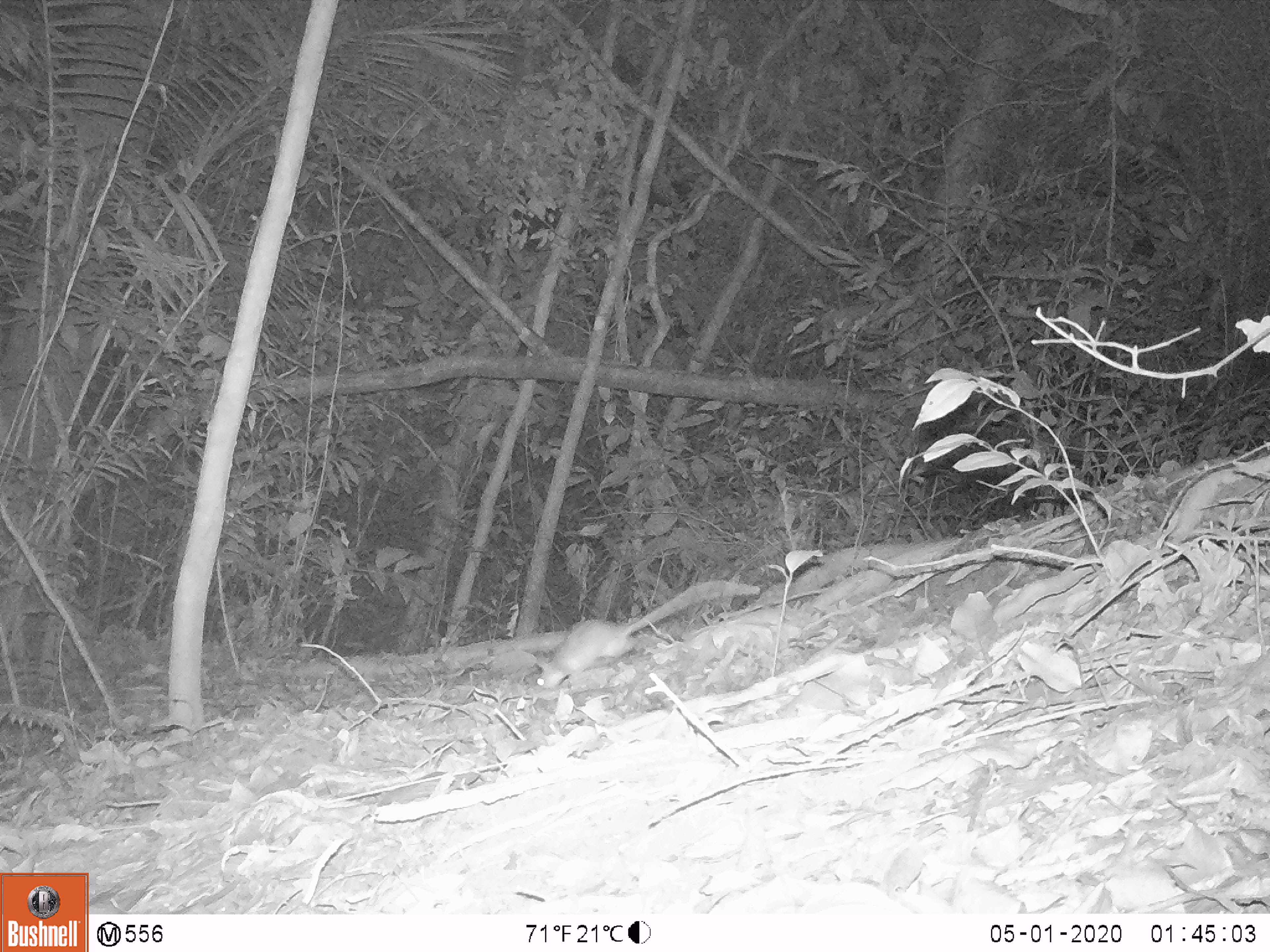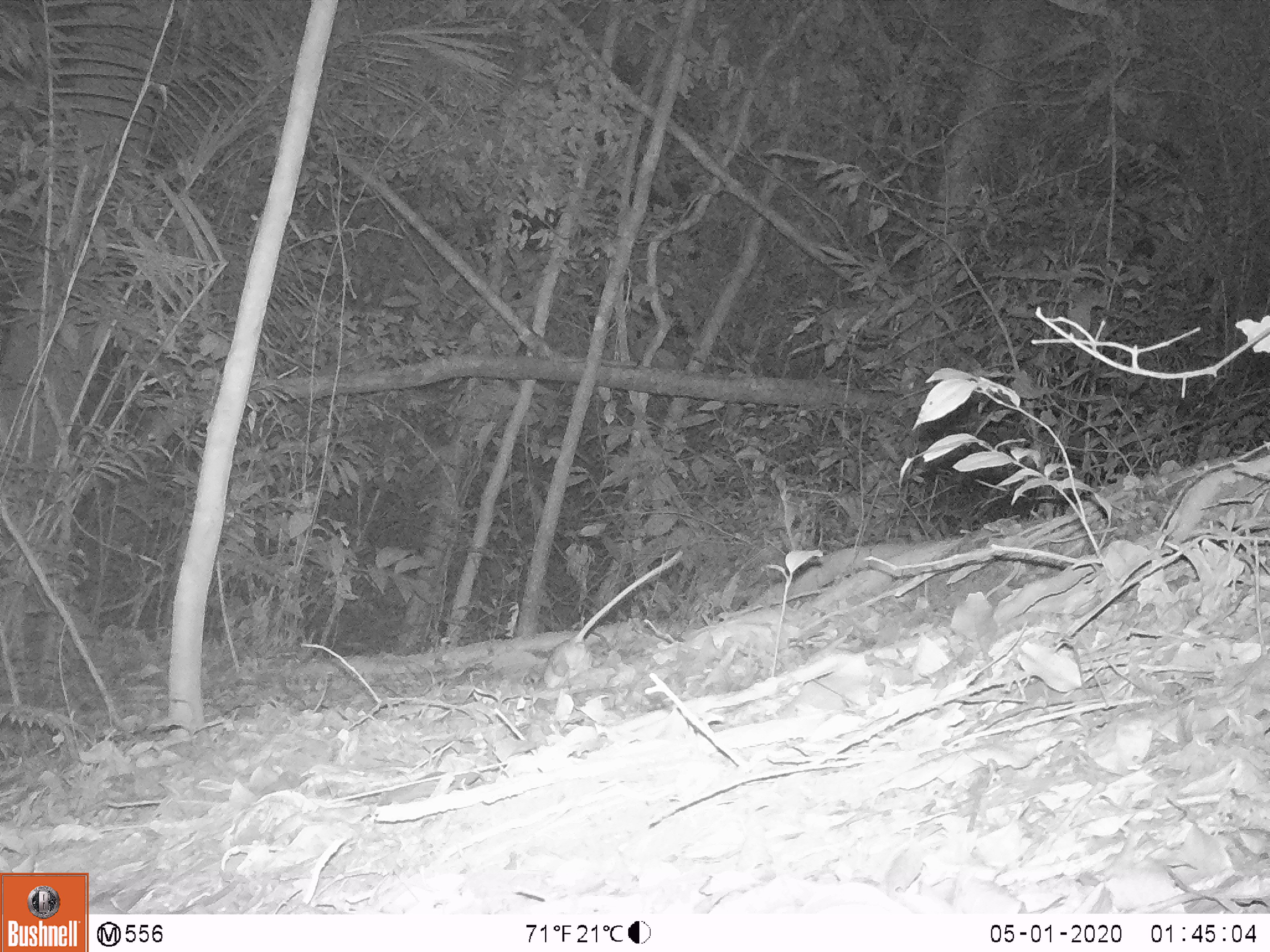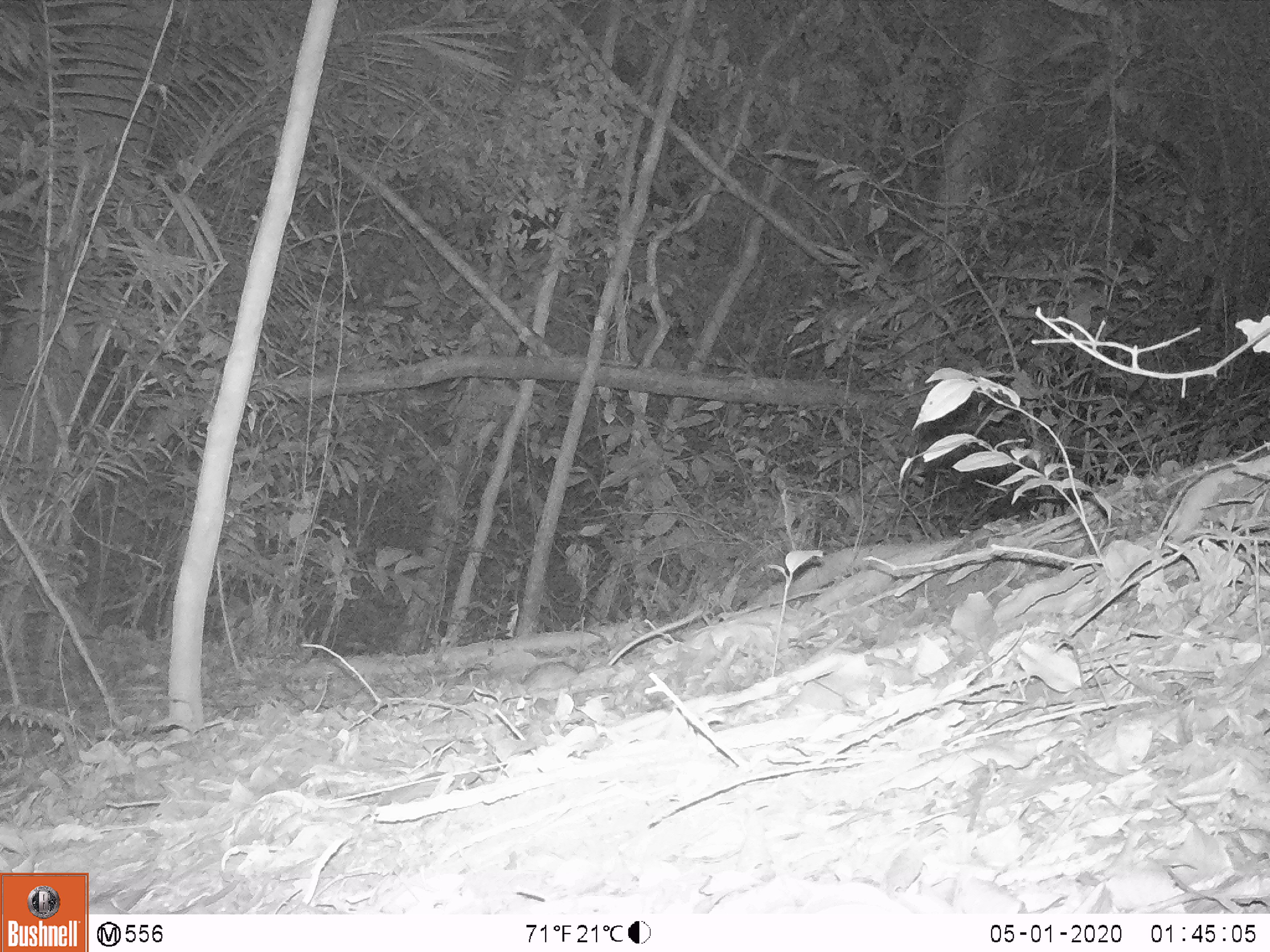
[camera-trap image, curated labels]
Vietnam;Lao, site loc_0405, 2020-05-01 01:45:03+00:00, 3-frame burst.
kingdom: Animalia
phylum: Chordata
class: Mammalia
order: Rodentia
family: Muridae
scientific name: Muridae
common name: old-world mice and rats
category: unidentified murid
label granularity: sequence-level